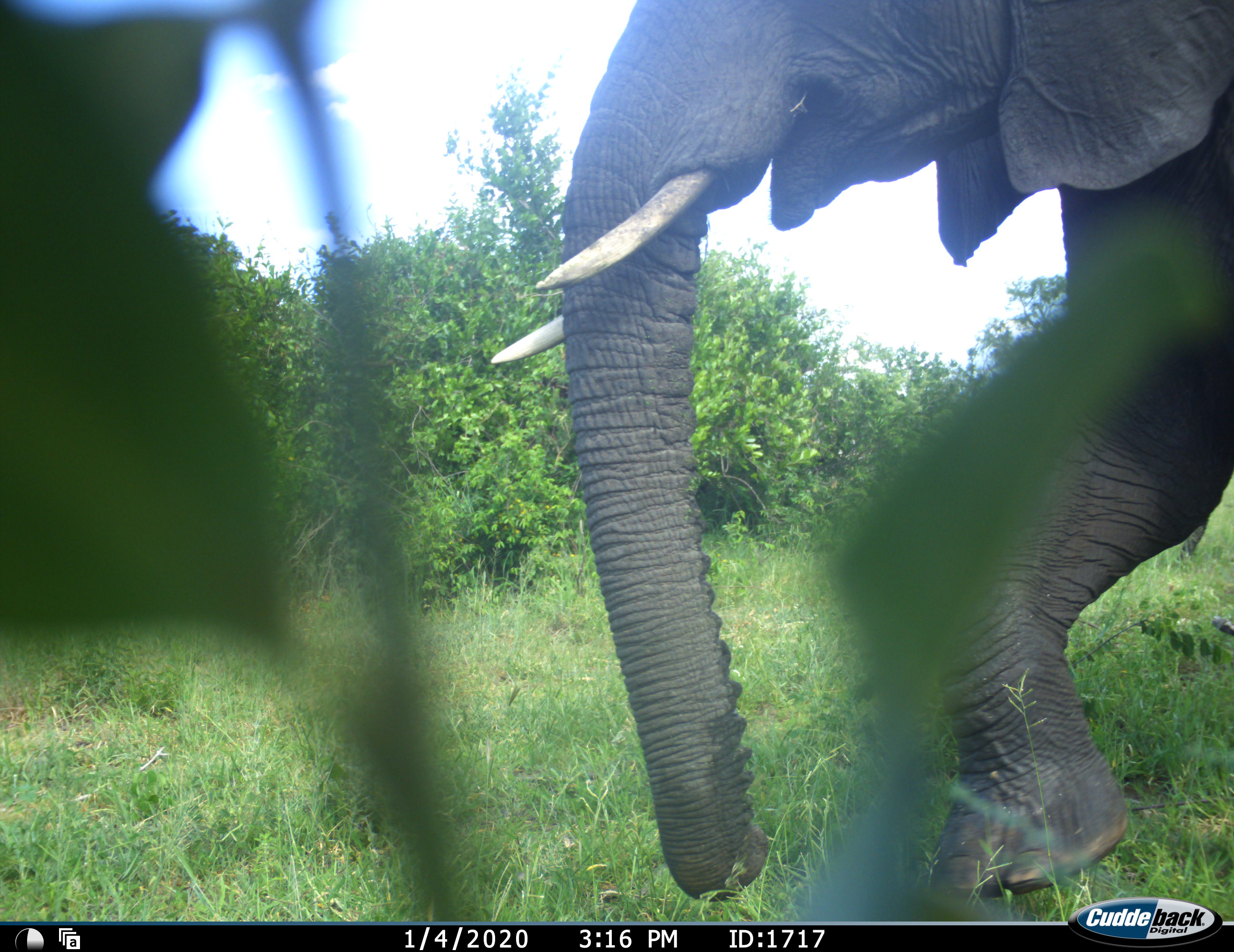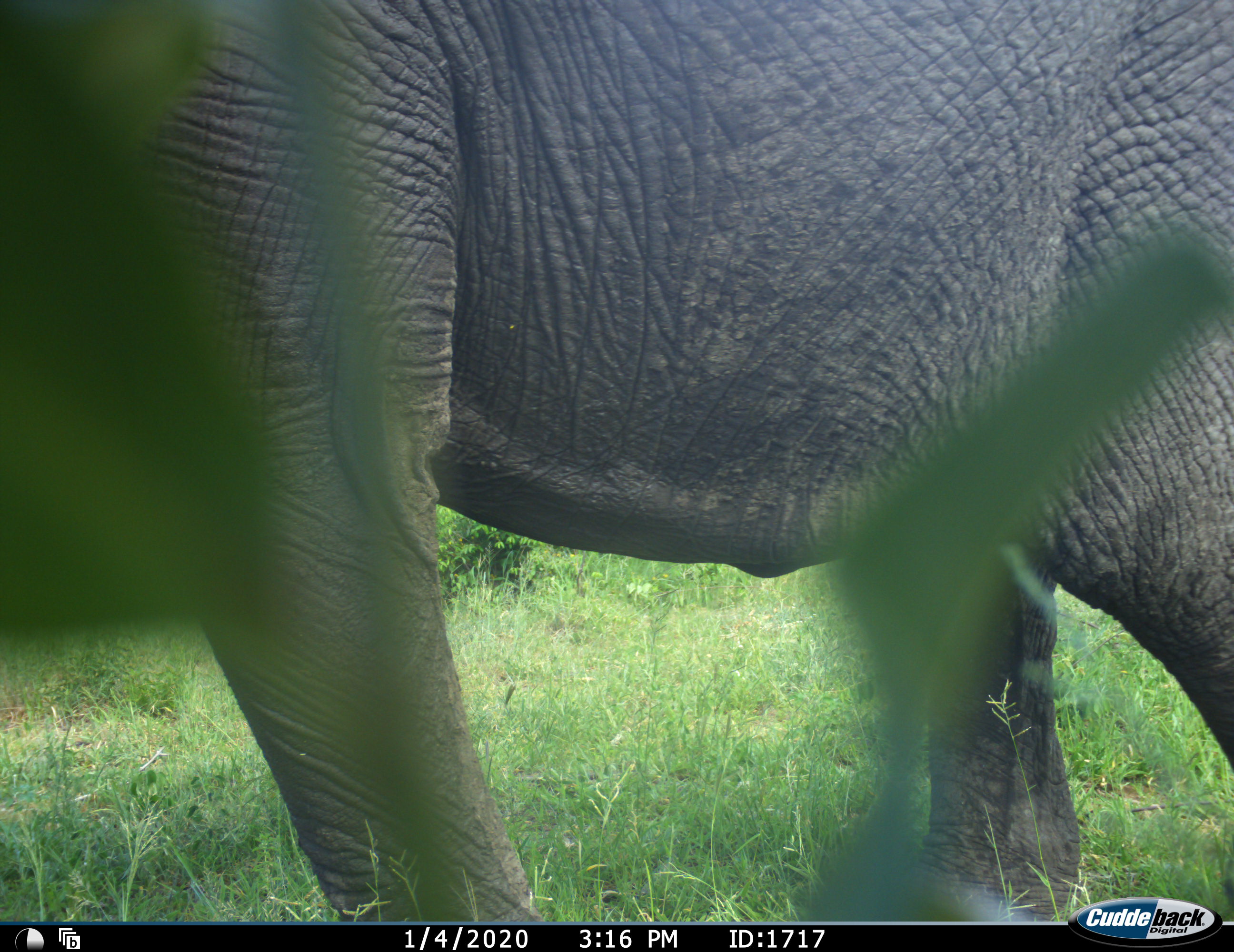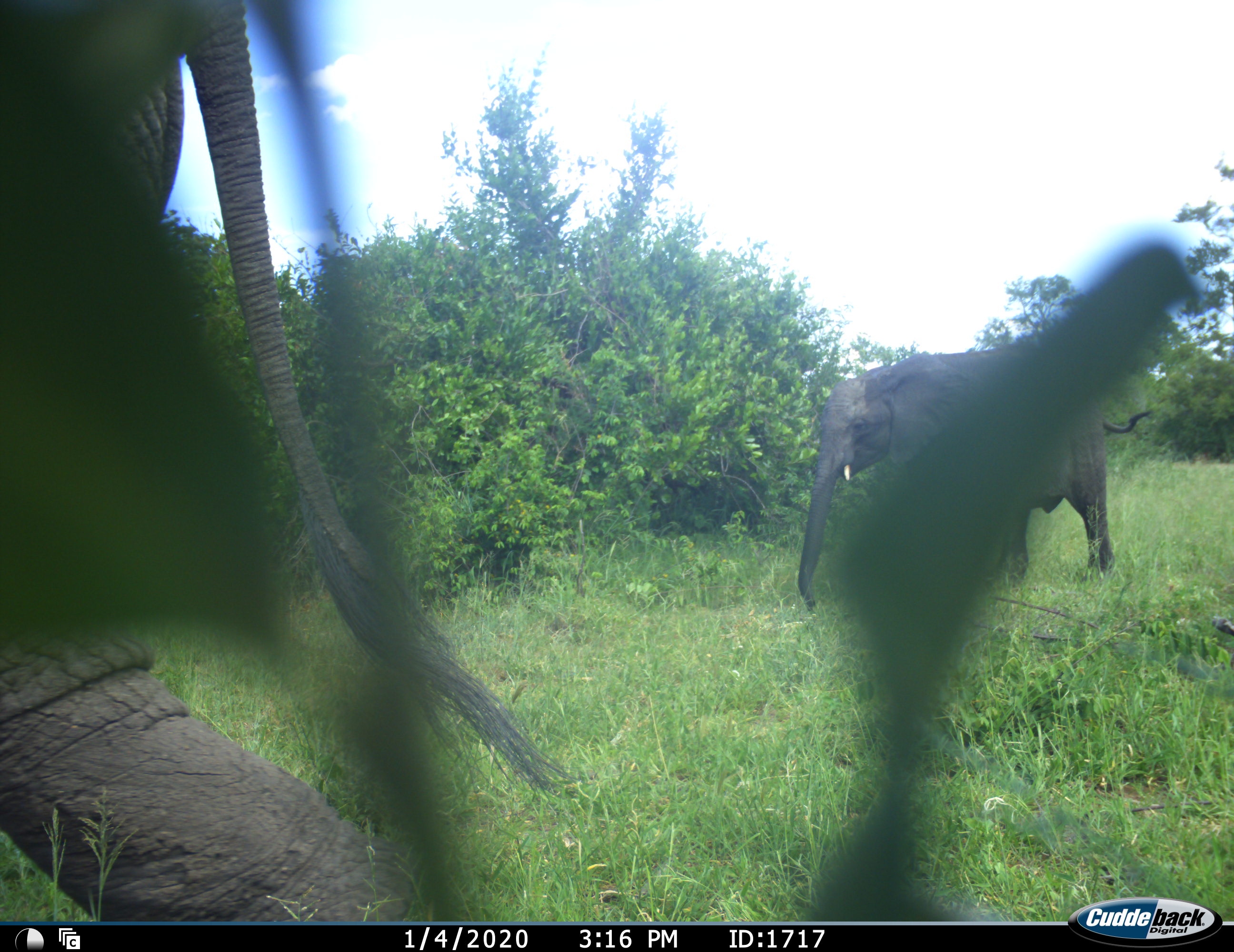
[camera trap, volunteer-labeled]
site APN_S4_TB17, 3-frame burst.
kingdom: Animalia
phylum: Chordata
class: Mammalia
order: Proboscidea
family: Elephantidae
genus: Loxodonta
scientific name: Loxodonta africana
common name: african bush elephant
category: elephant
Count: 2.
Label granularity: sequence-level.